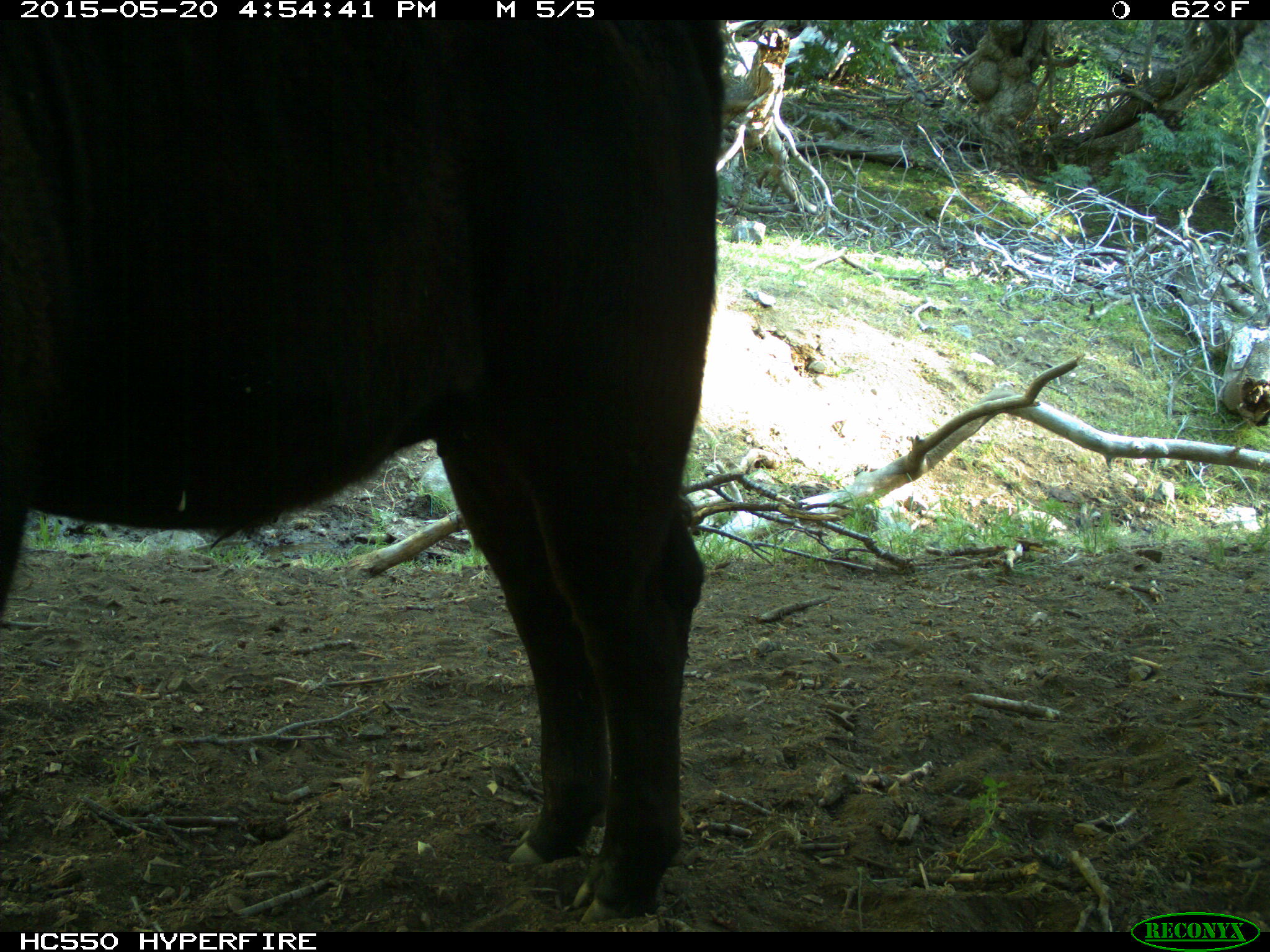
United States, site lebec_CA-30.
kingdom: Animalia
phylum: Chordata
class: Mammalia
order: Artiodactyla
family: Bovidae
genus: Bos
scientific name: Bos taurus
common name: domestic cow